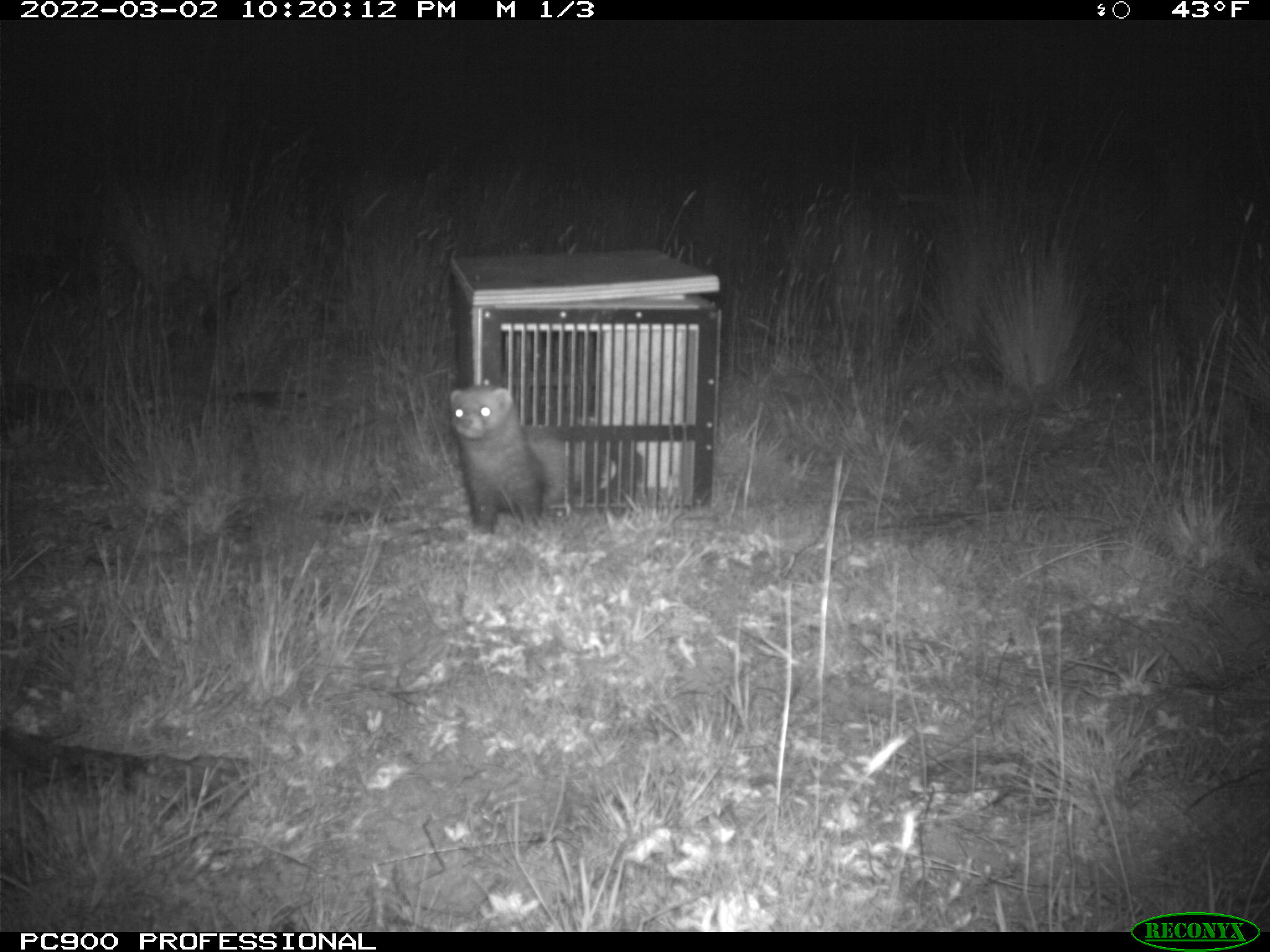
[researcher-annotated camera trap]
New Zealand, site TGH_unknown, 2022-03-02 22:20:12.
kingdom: Animalia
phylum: Chordata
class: Mammalia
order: Carnivora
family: Mustelidae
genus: Mustela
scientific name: Mustela furo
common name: ferret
Ferret (Mustela furo).